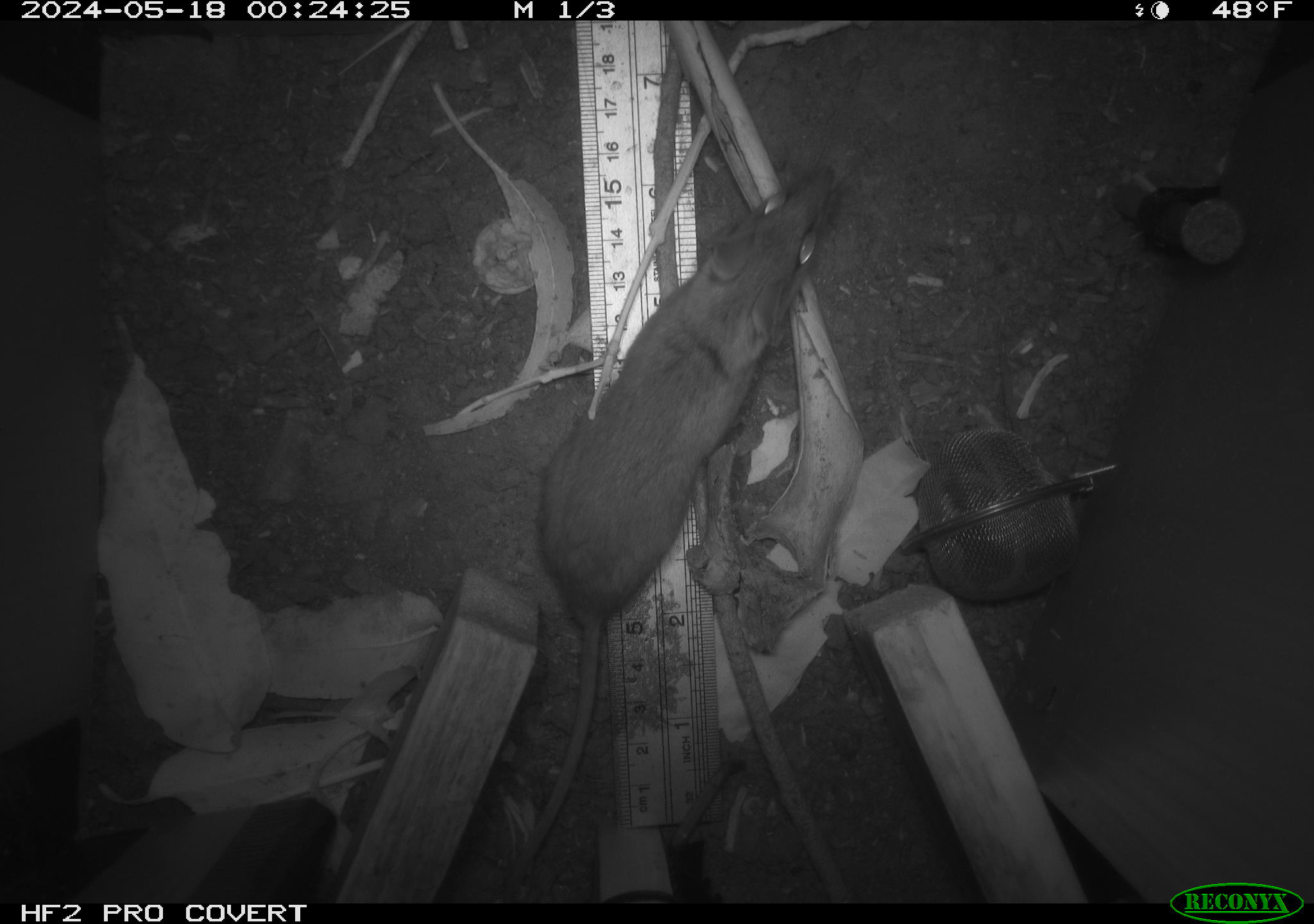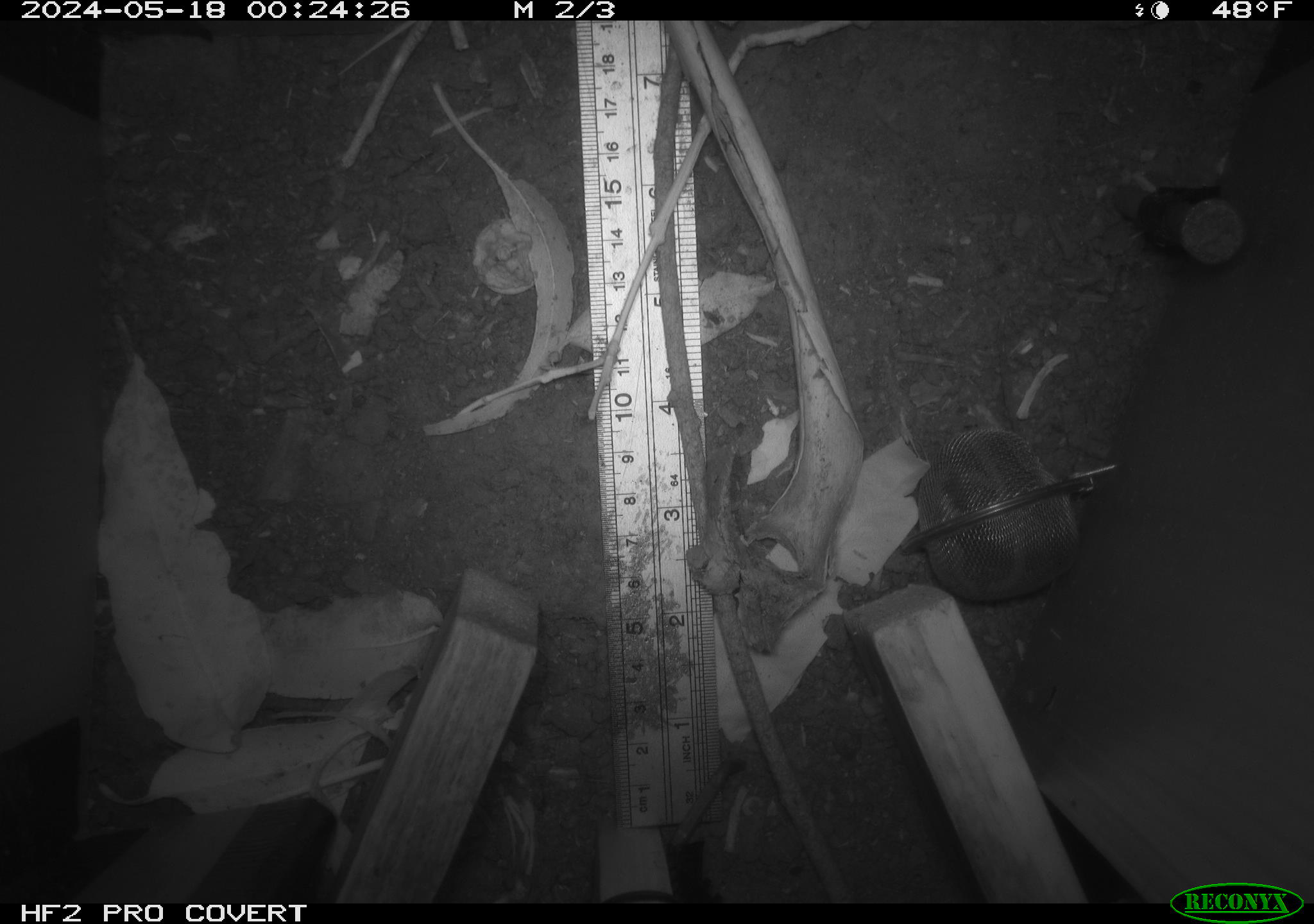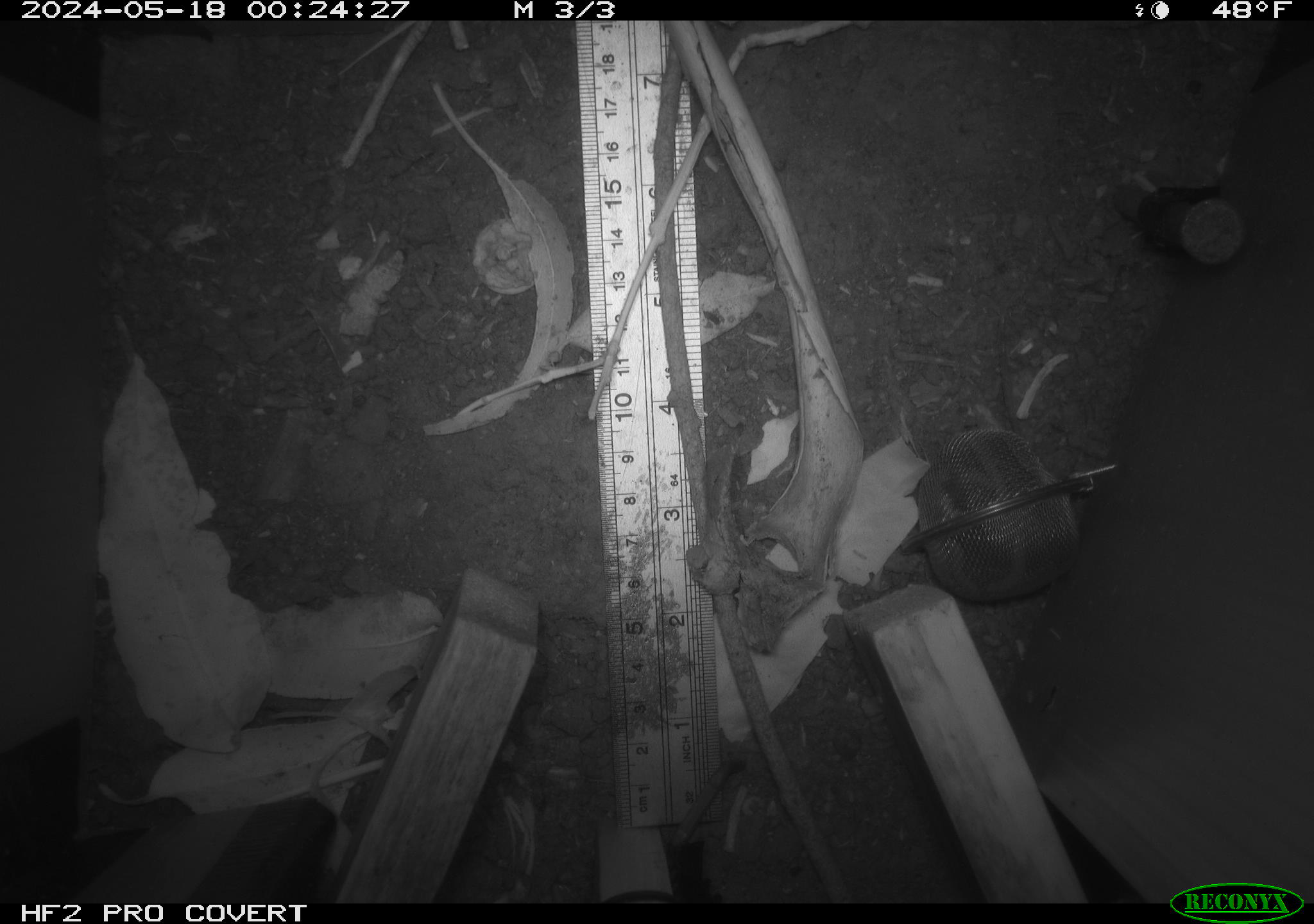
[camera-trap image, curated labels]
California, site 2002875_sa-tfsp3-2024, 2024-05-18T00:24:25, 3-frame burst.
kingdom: Animalia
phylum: Chordata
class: Mammalia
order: Rodentia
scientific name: Rodentia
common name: rodent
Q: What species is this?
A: Rodent (Rodentia).